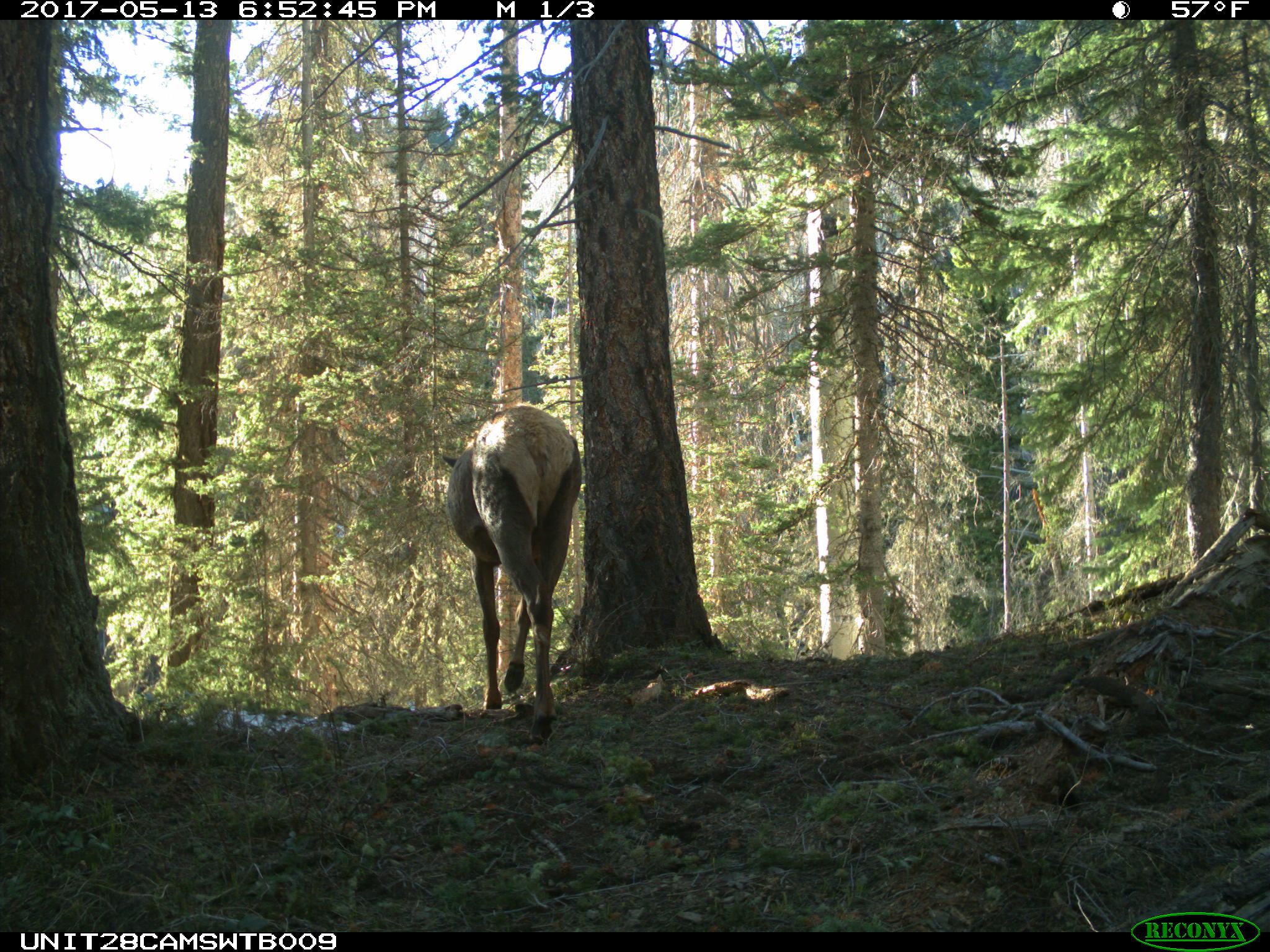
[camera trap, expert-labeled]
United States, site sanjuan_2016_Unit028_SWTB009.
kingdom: Animalia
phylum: Chordata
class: Mammalia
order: Artiodactyla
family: Cervidae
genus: Cervus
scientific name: Cervus elaphus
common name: red deer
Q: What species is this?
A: Cervus elaphus (red deer).